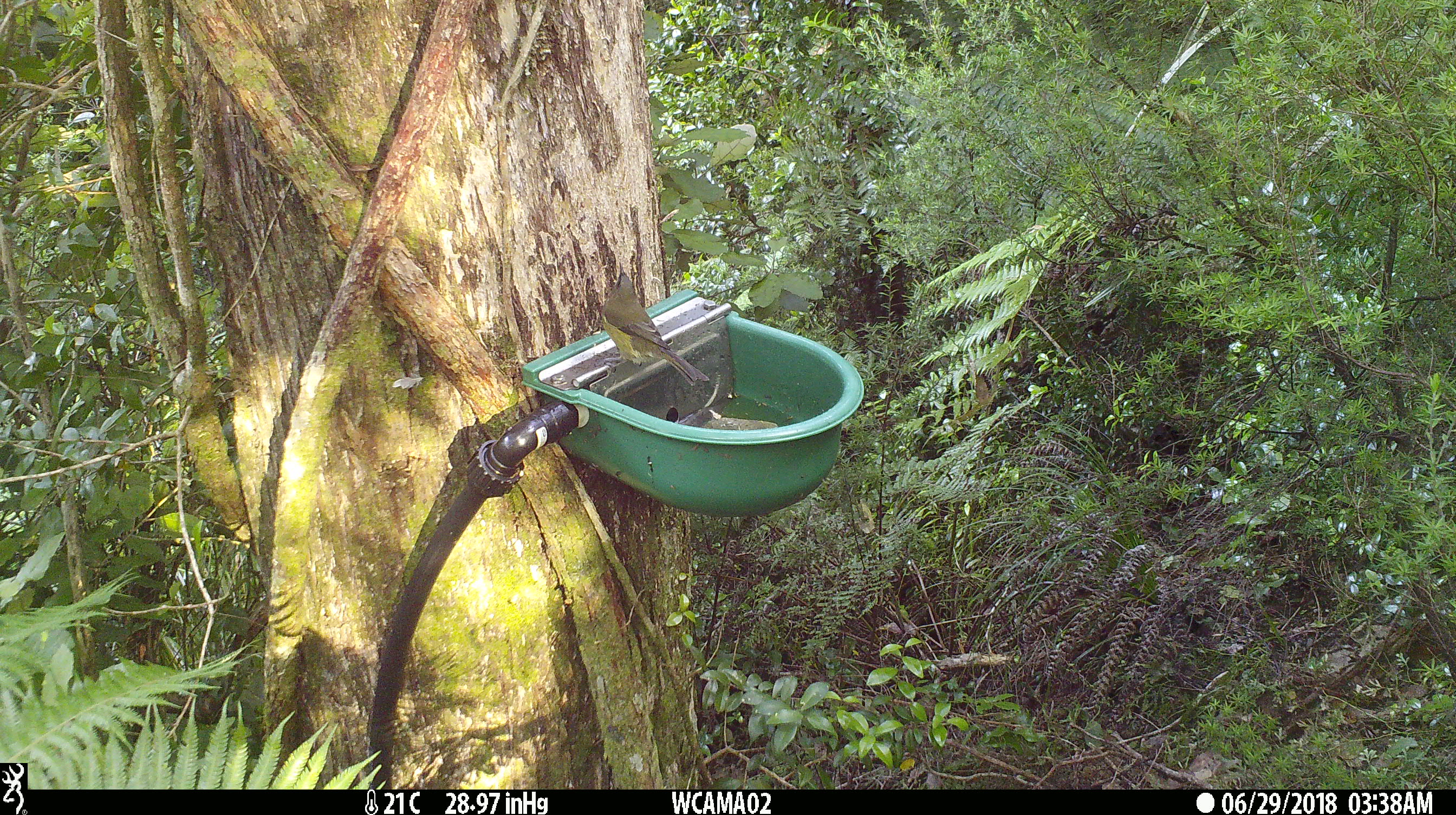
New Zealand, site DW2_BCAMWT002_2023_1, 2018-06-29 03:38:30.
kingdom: Animalia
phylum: Chordata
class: Aves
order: Passeriformes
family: Meliphagidae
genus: Anthornis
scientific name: Anthornis melanura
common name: new zealand bellbird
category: bellbird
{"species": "bellbird (new zealand bellbird) (Anthornis melanura)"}